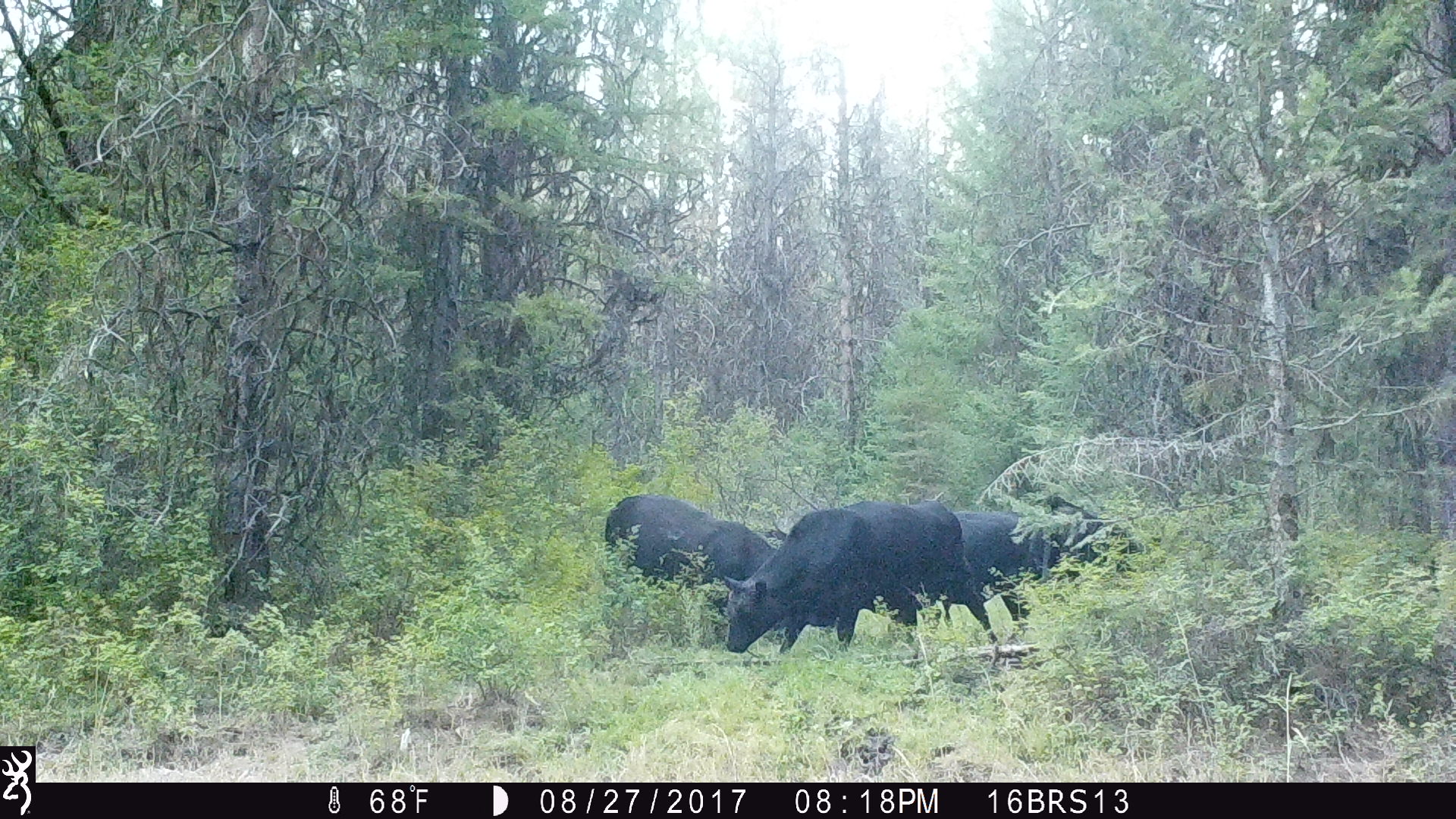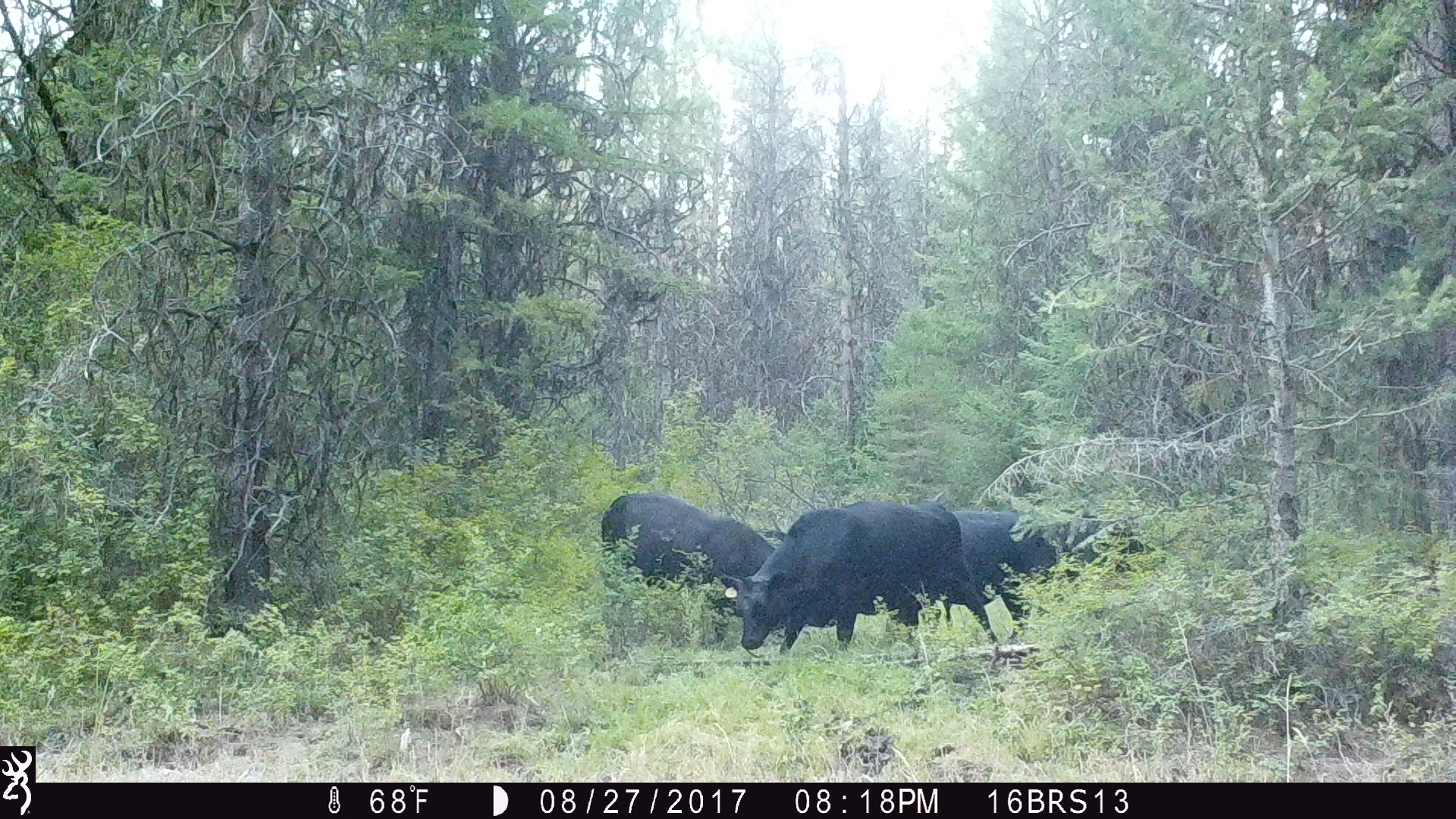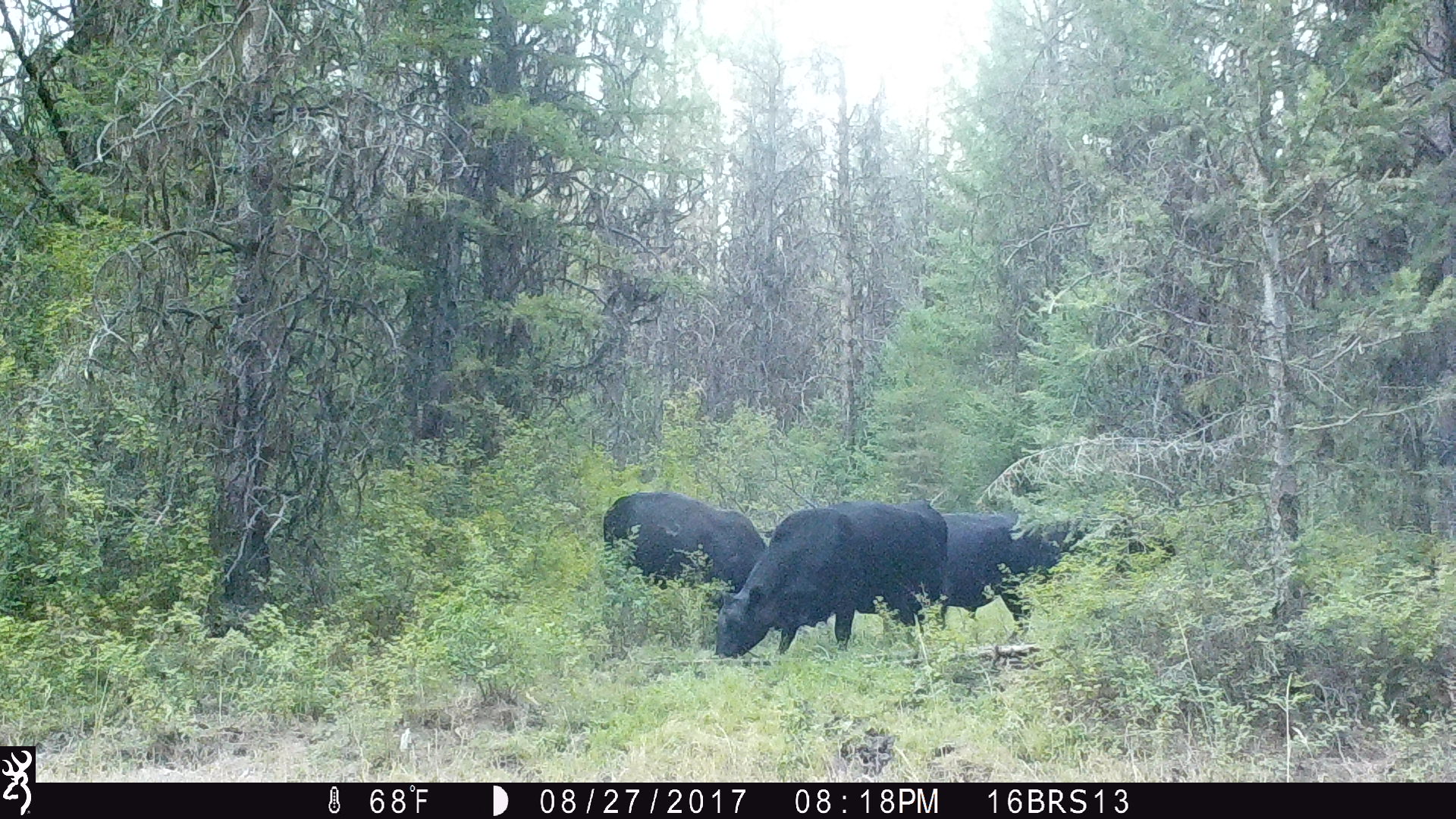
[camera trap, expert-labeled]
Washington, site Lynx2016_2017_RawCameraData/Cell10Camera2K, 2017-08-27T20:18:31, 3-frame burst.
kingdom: Animalia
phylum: Chordata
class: Mammalia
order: Artiodactyla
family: Bovidae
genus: Bos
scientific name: Bos taurus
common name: domestic cattle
Domestic cattle (Bos taurus). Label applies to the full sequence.